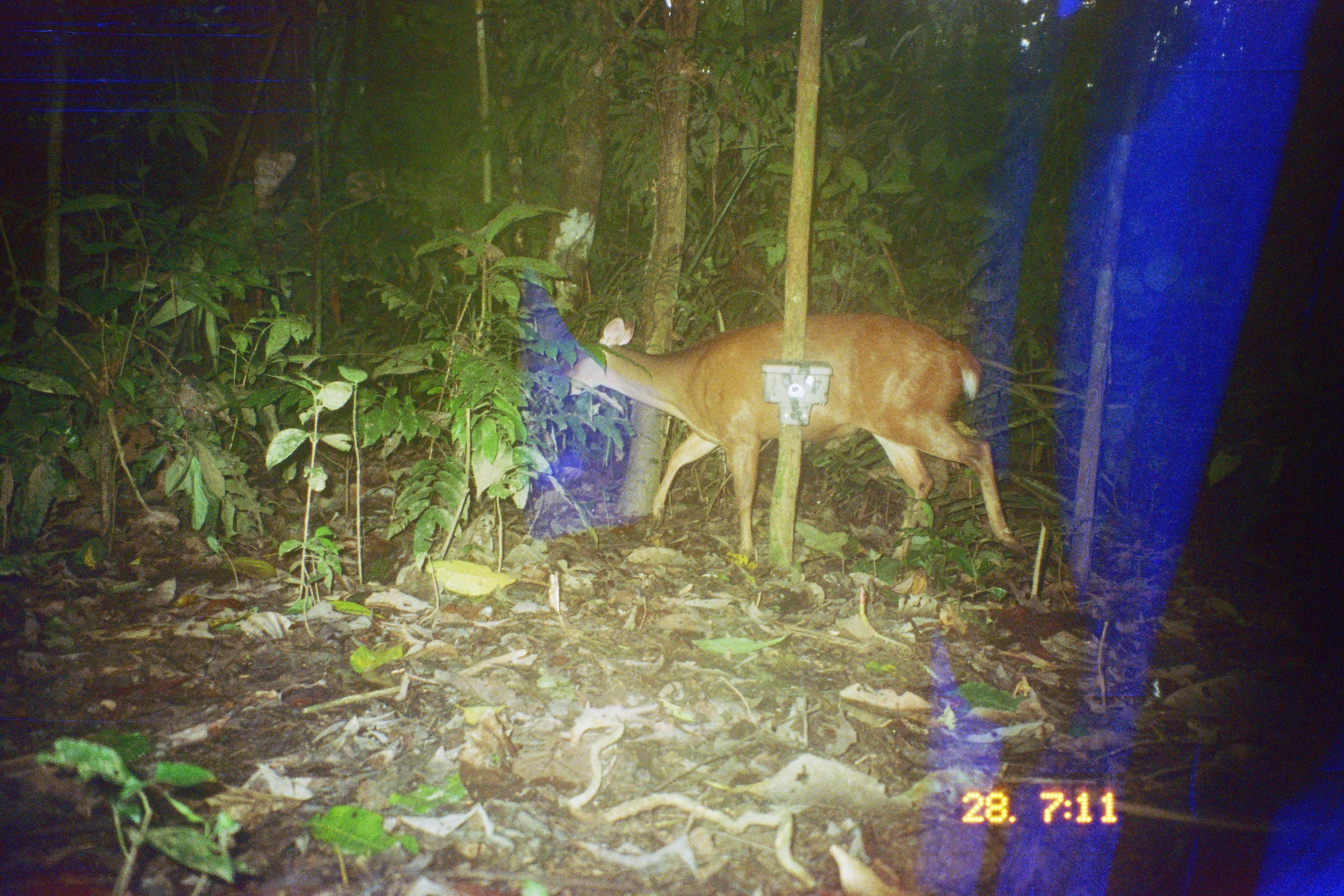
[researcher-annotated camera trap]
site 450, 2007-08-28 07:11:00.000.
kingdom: Animalia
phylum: Chordata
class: Mammalia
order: Artiodactyla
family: Cervidae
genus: Mazama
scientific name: Mazama americana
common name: red brocket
Mazama americana (red brocket).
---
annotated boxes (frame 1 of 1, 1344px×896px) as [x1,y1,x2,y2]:
mazama americana: [545,309,1030,566]